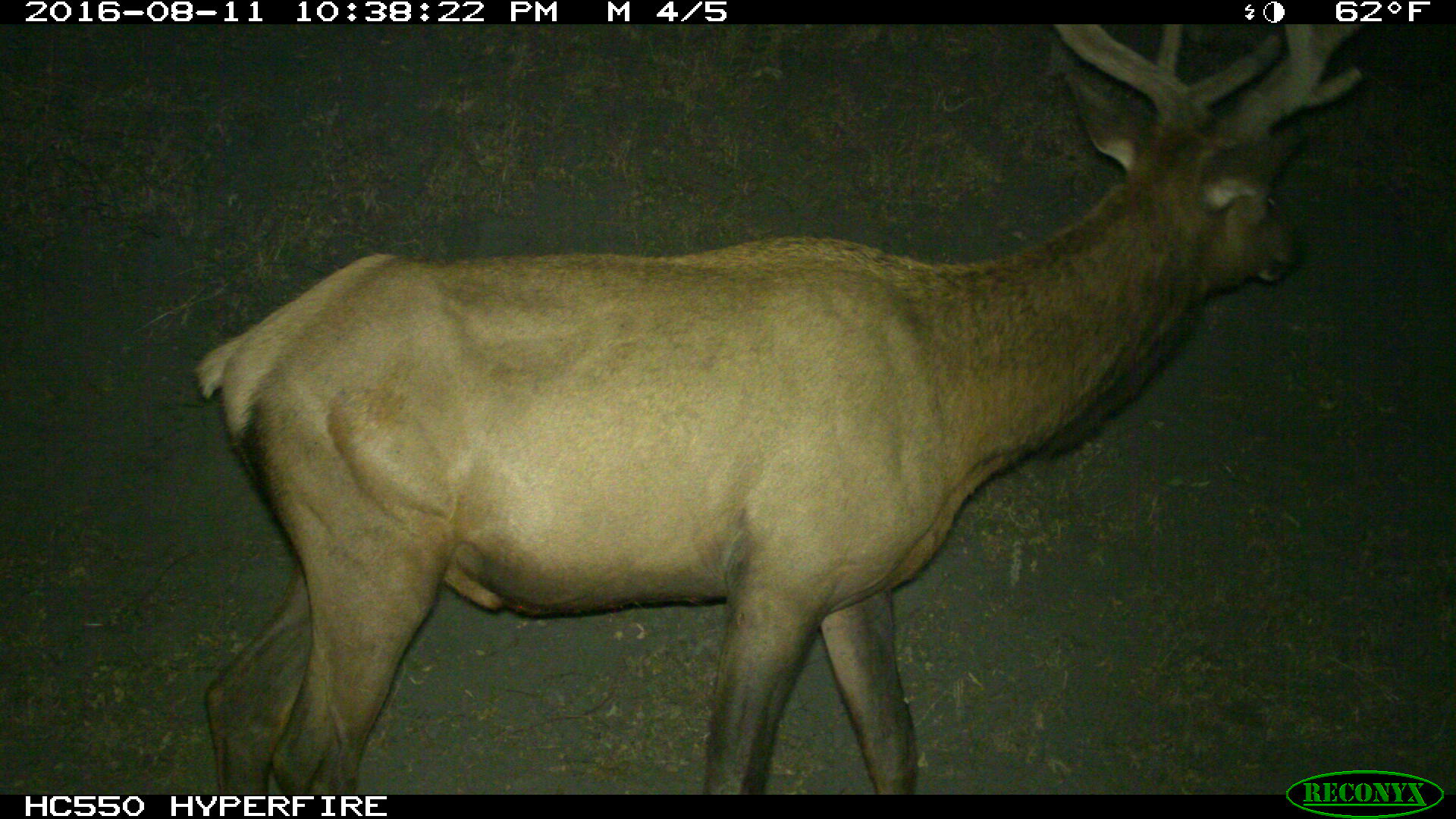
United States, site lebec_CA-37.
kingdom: Animalia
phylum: Chordata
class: Mammalia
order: Artiodactyla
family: Cervidae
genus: Cervus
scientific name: Cervus canadensis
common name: elk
Cervus canadensis (elk).